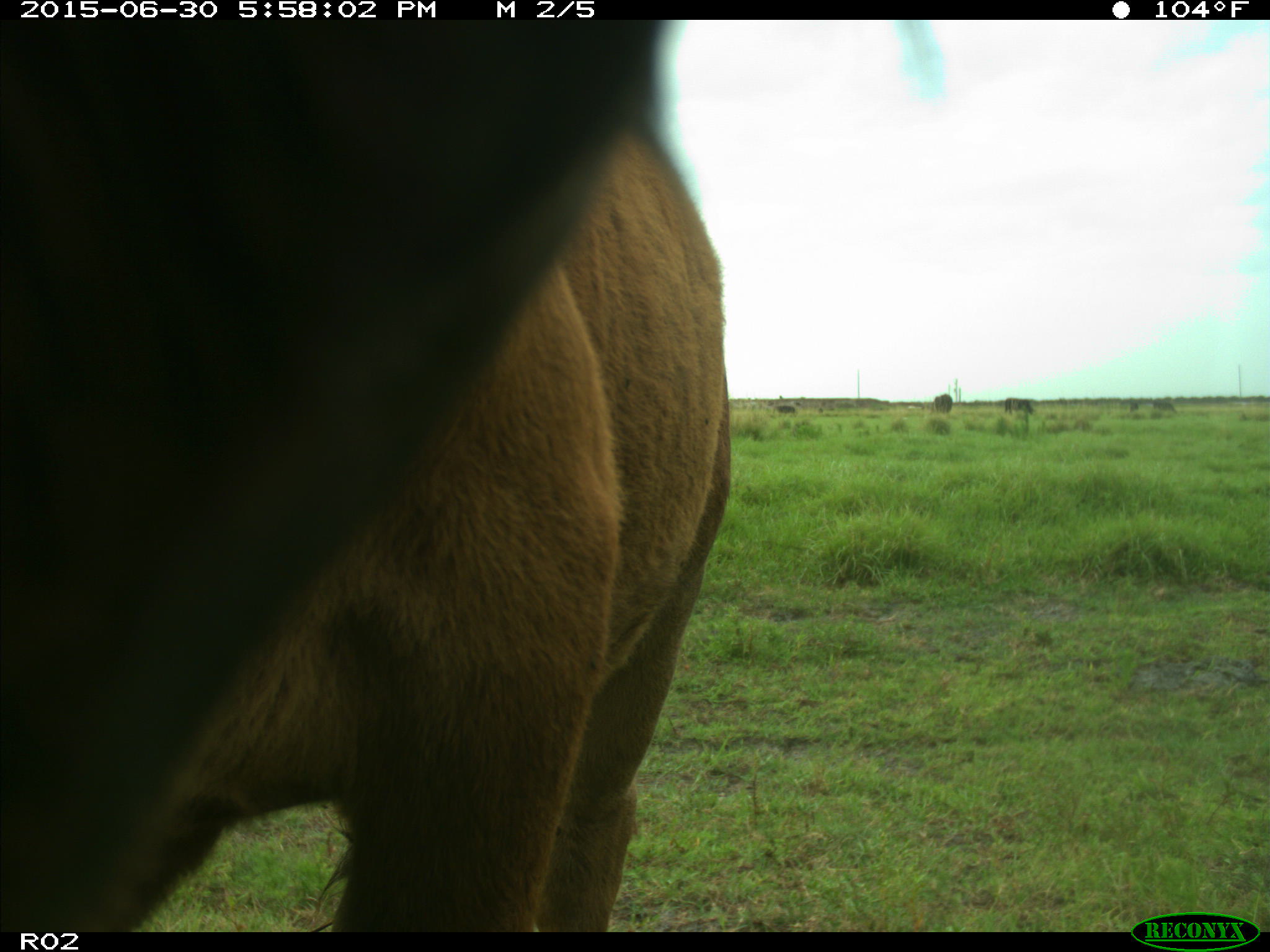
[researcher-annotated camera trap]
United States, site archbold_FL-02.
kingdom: Animalia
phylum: Chordata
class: Mammalia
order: Artiodactyla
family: Bovidae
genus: Bos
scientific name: Bos taurus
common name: domestic cow